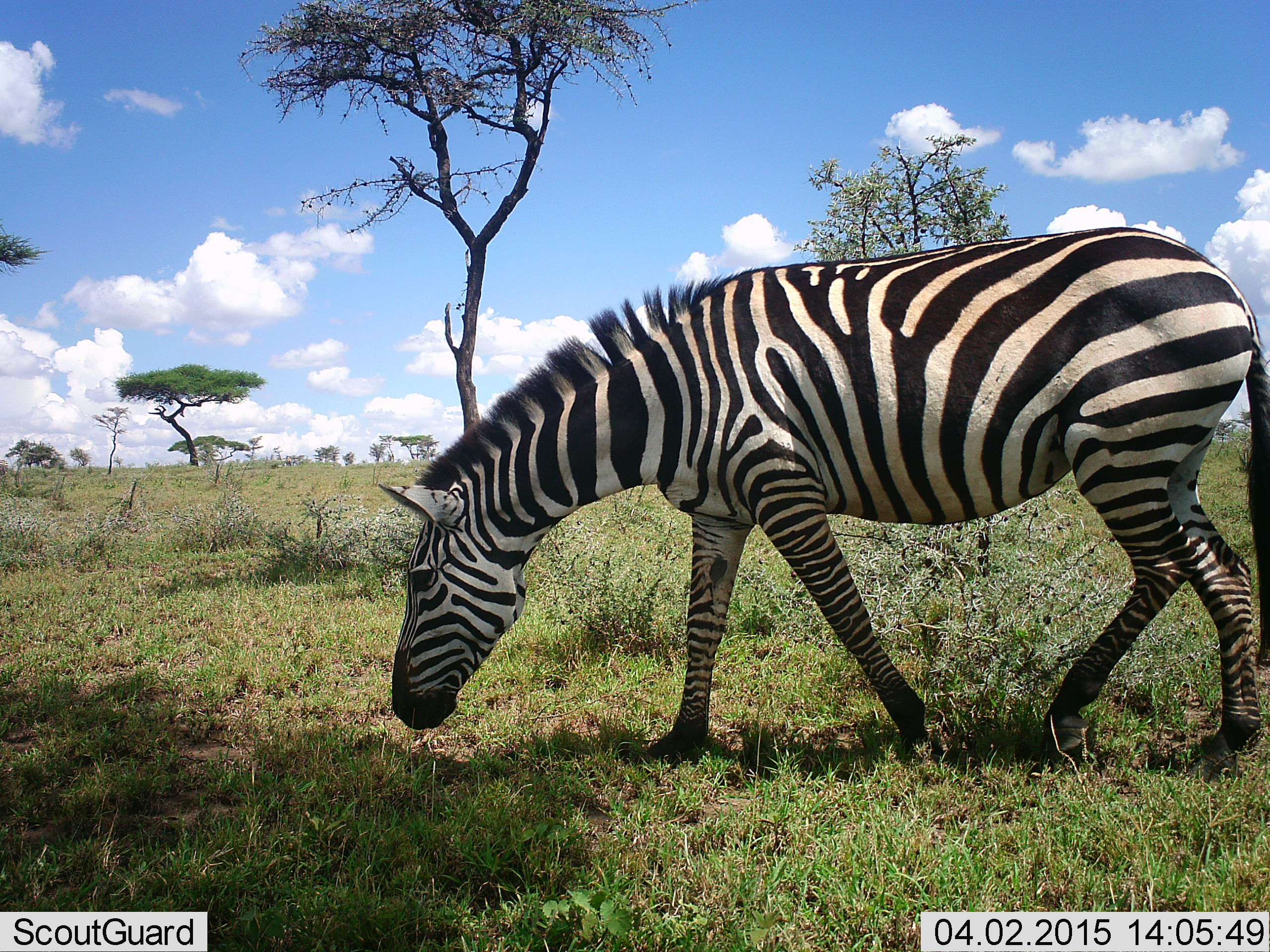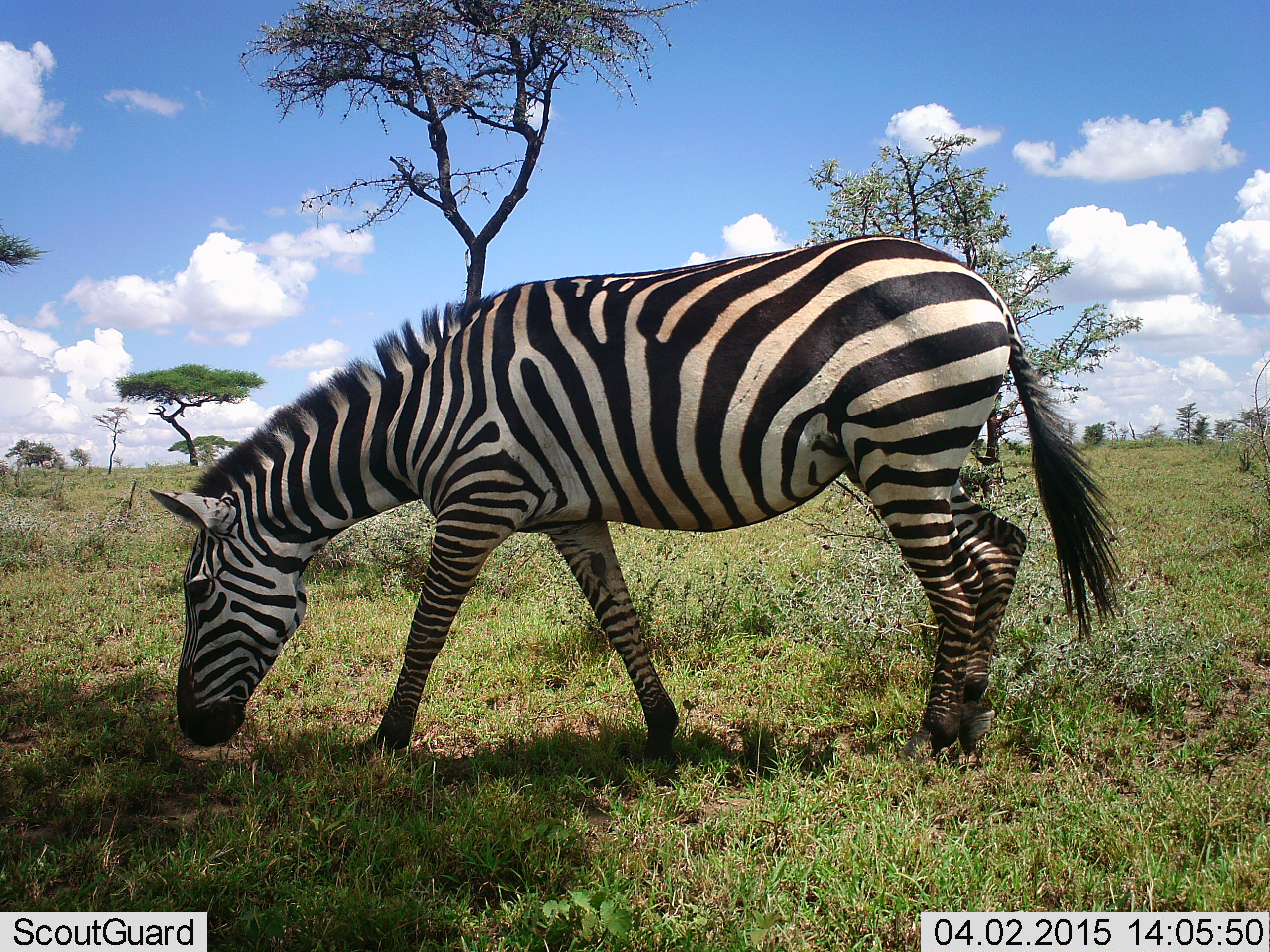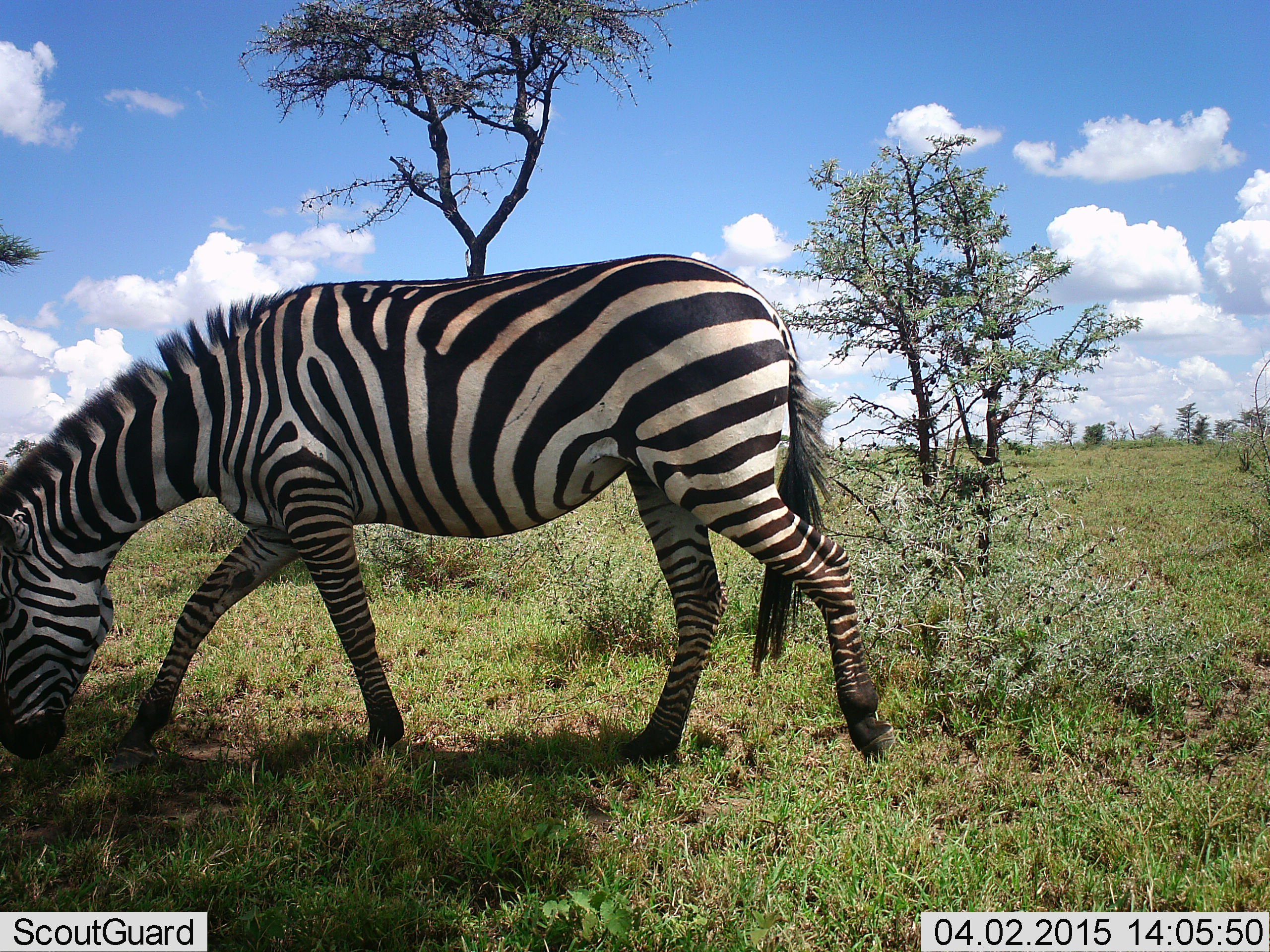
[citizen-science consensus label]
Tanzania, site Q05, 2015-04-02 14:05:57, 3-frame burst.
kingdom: Animalia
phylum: Chordata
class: Mammalia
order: Perissodactyla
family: Equidae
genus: Equus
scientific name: Equus quagga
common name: plains zebra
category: zebra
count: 1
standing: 0%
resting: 0%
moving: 60%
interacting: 0%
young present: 0%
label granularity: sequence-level